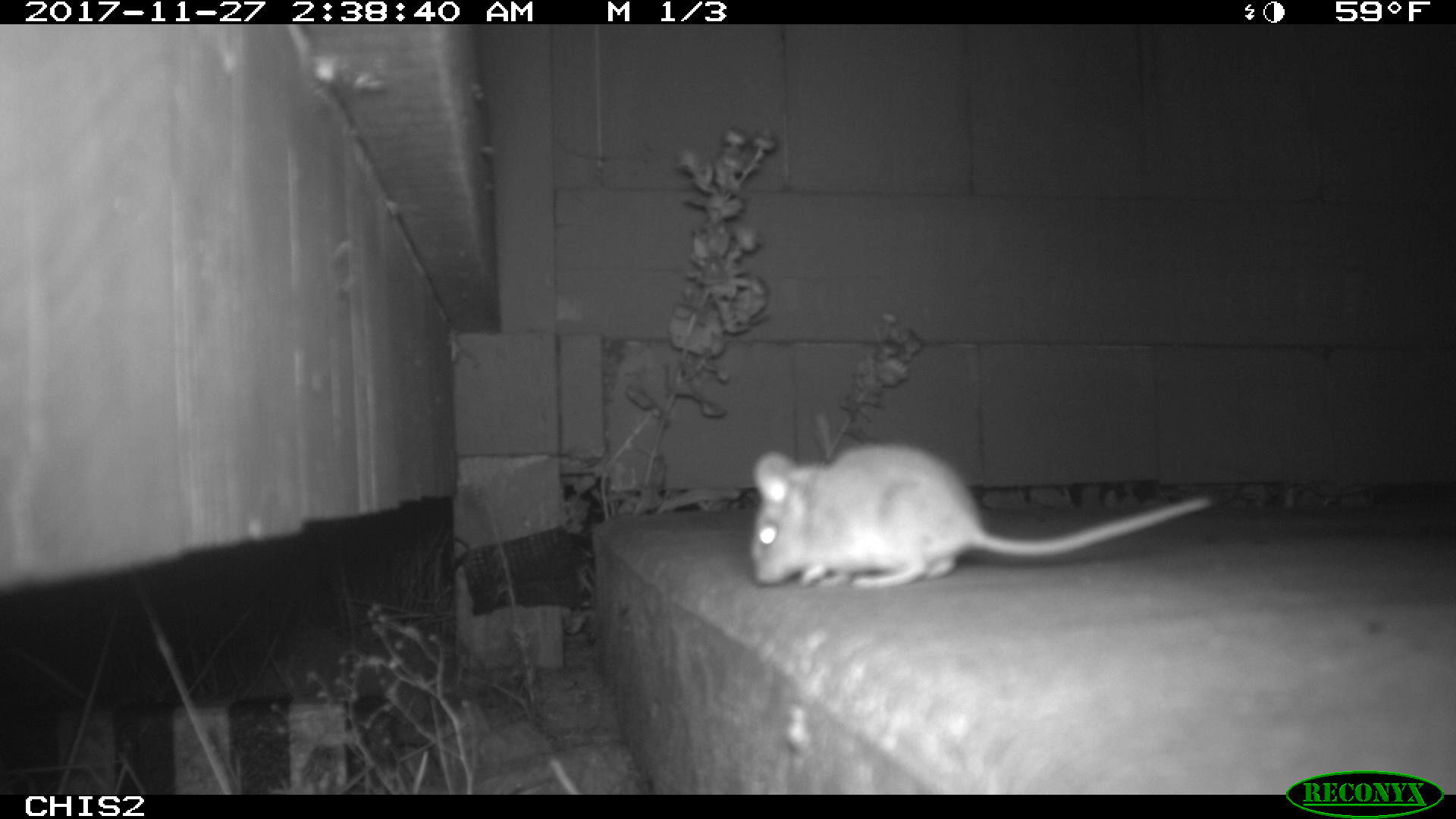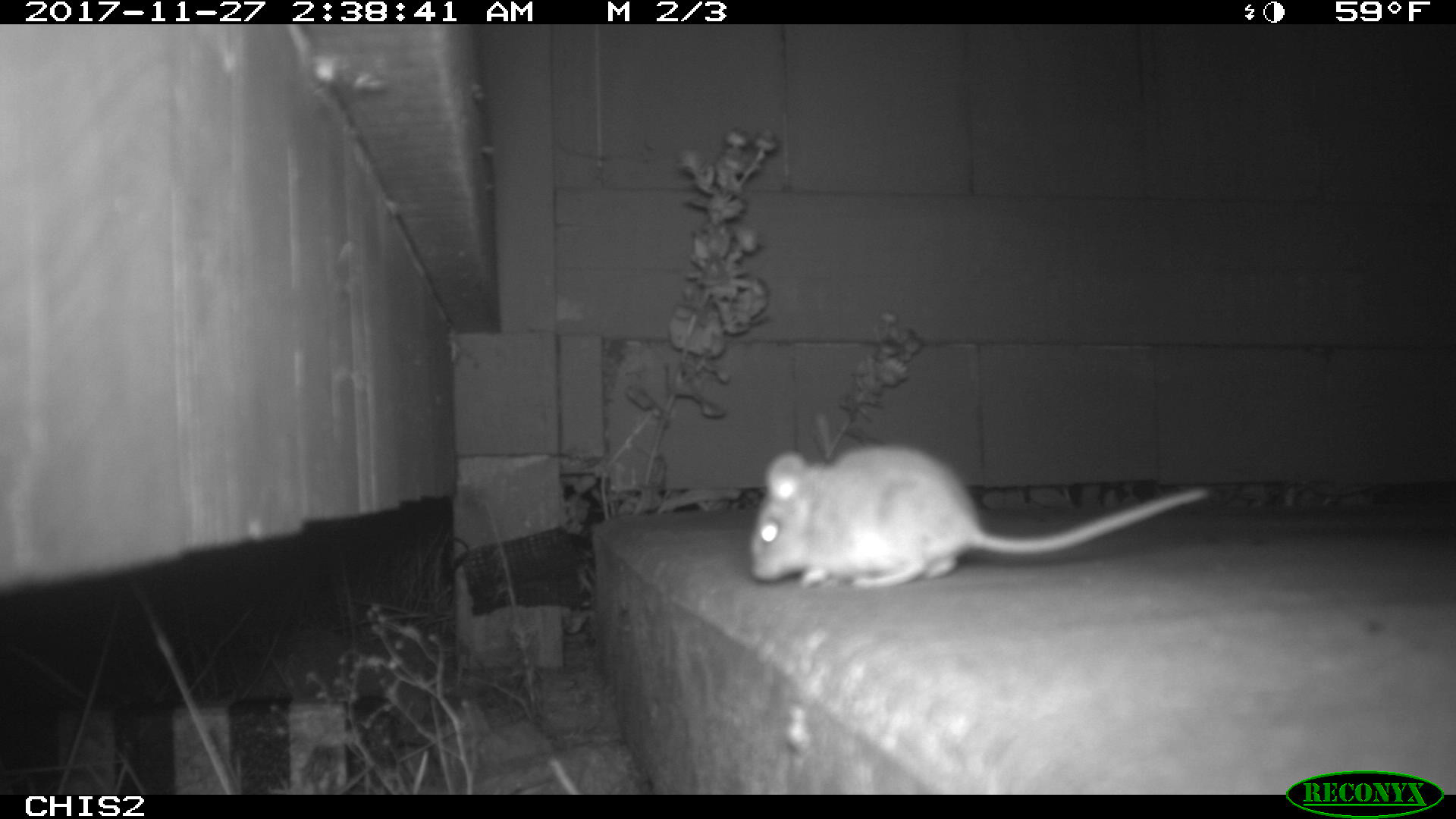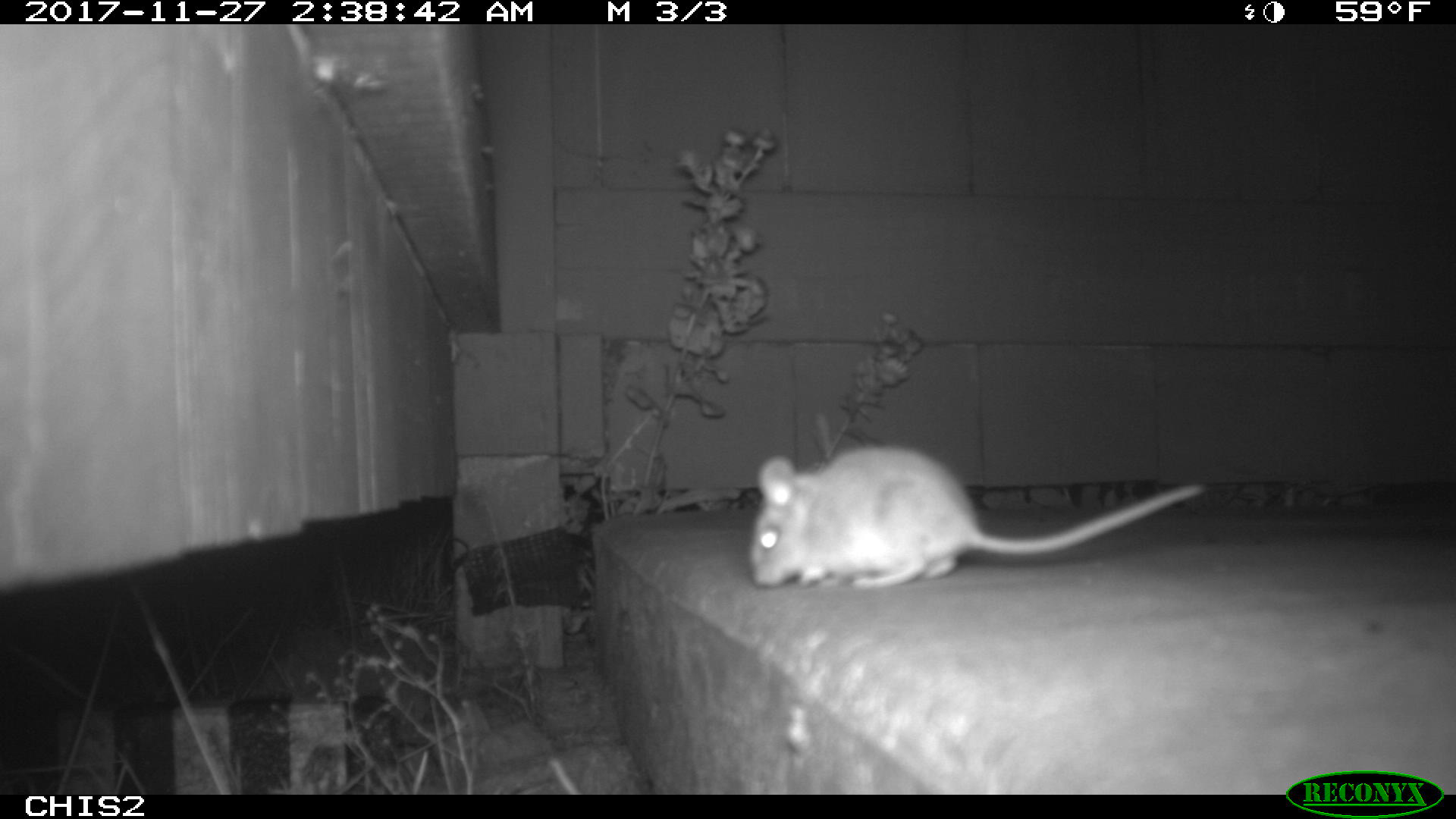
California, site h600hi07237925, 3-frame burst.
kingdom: Animalia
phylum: Chordata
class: Mammalia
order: Rodentia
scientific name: Rodentia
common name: rodent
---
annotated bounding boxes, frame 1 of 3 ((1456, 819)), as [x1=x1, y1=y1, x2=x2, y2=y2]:
rodent: [x1=748, y1=444, x2=1210, y2=588]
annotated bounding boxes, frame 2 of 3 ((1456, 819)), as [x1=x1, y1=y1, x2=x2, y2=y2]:
rodent: [x1=748, y1=445, x2=1206, y2=588]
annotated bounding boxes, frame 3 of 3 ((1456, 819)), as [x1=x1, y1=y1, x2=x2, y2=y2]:
rodent: [x1=749, y1=447, x2=1203, y2=587]